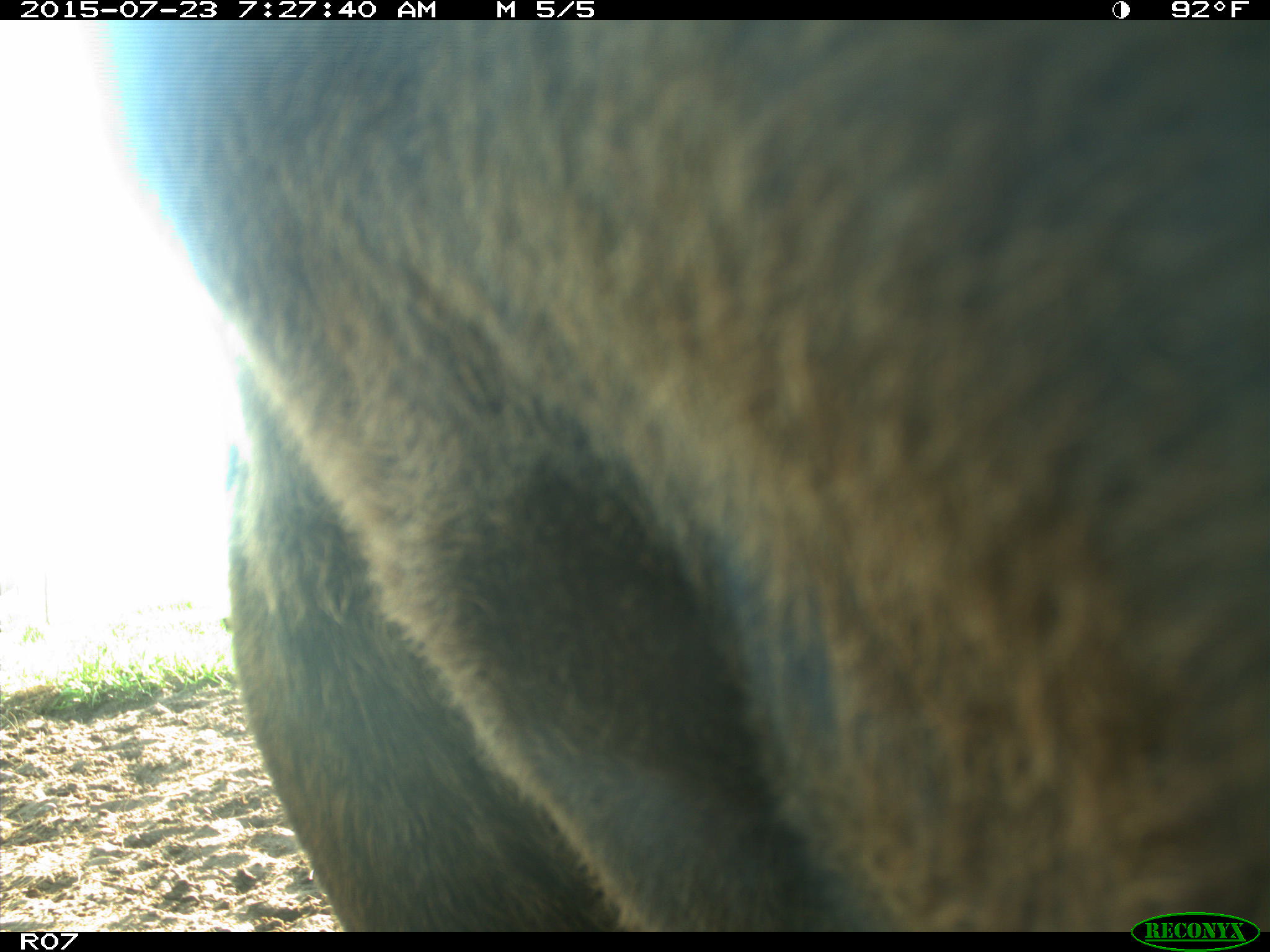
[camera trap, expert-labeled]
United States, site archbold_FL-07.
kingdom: Animalia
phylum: Chordata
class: Mammalia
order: Artiodactyla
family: Bovidae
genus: Bos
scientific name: Bos taurus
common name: domestic cow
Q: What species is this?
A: Bos taurus (domestic cow).